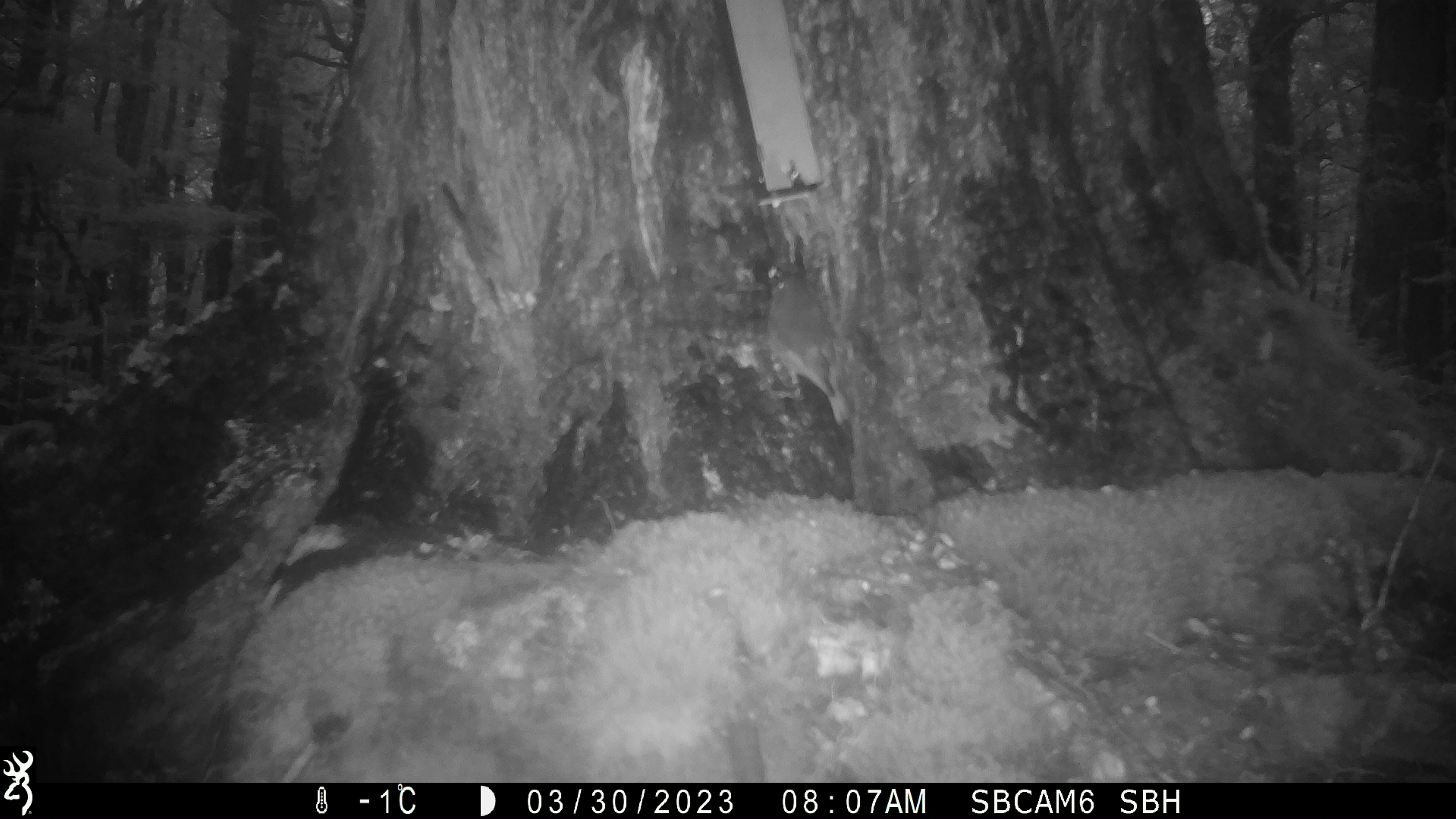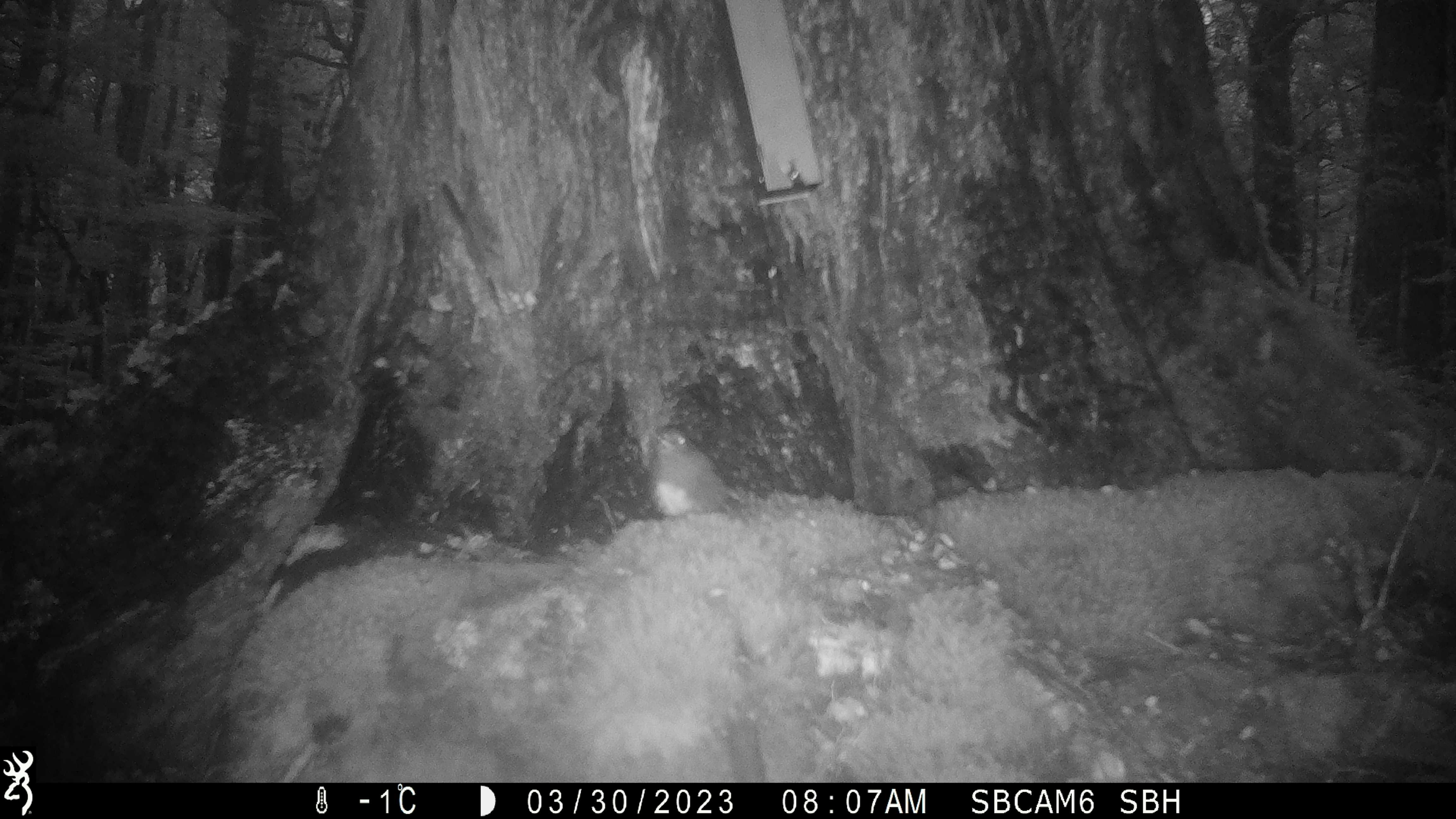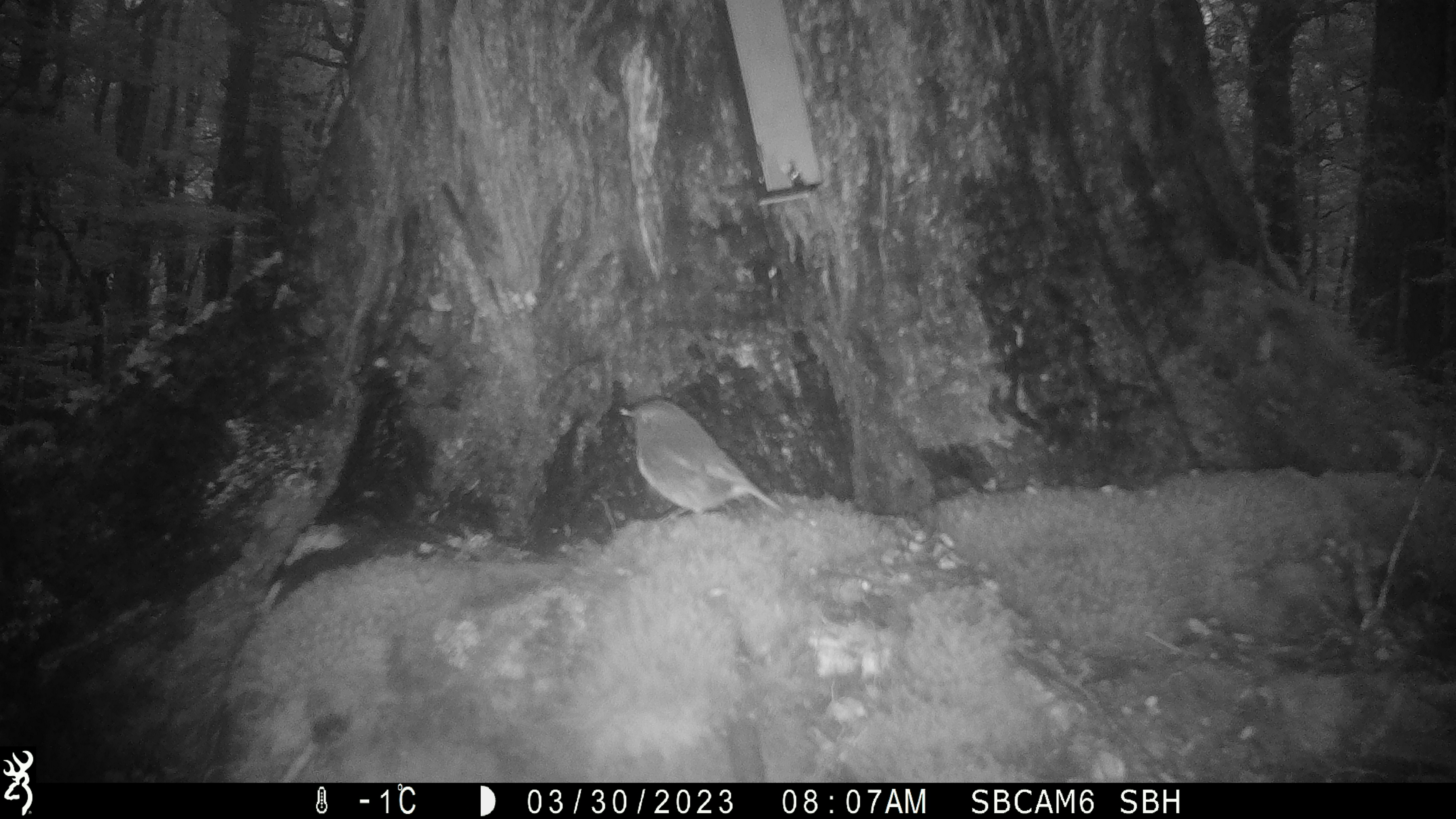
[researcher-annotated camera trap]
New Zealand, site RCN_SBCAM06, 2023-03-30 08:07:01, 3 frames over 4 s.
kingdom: Animalia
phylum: Chordata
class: Aves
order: Passeriformes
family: Petroicidae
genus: Petroica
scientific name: Petroica australis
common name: new zealand robin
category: robin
Robin (new zealand robin) (Petroica australis).